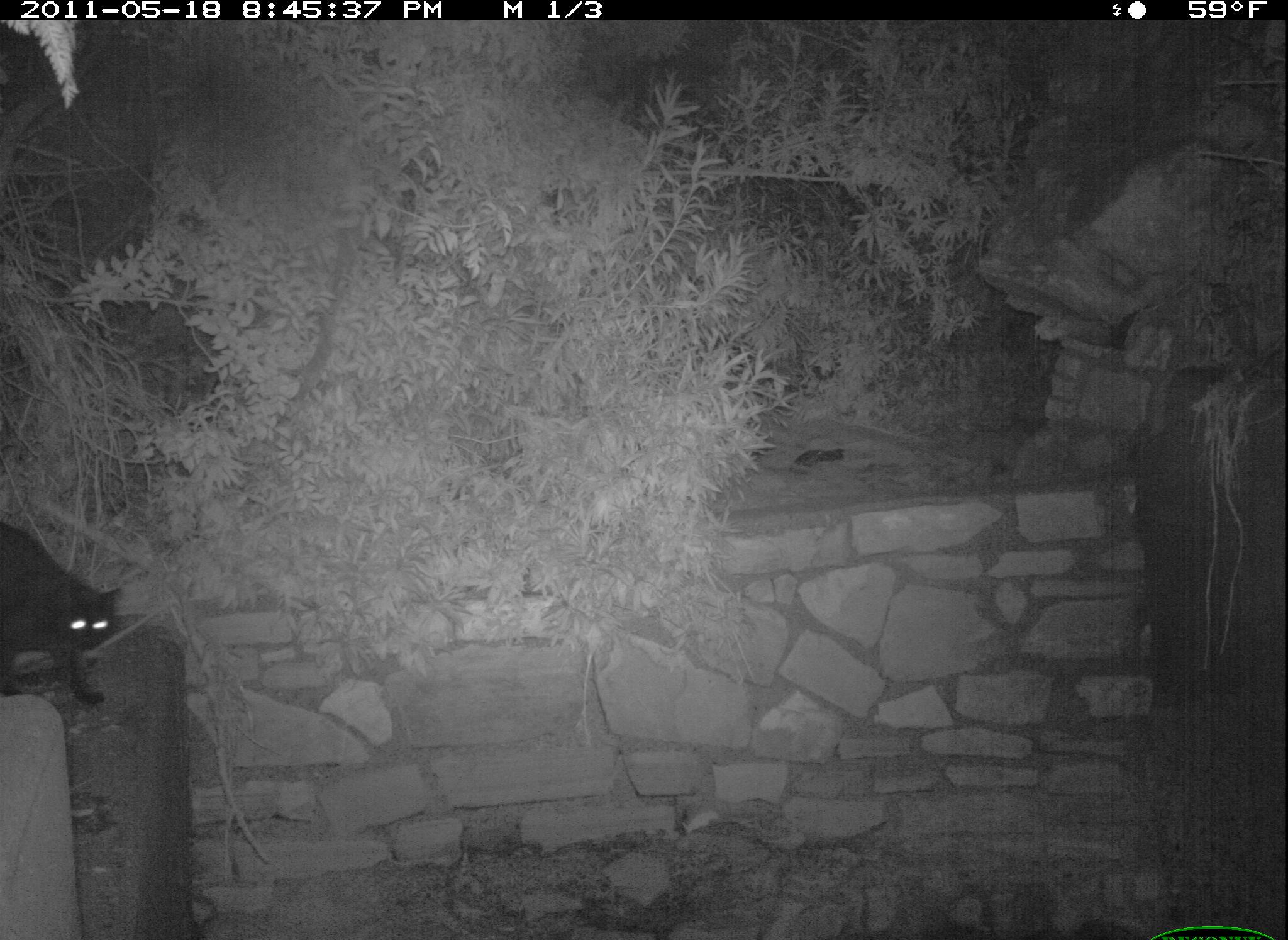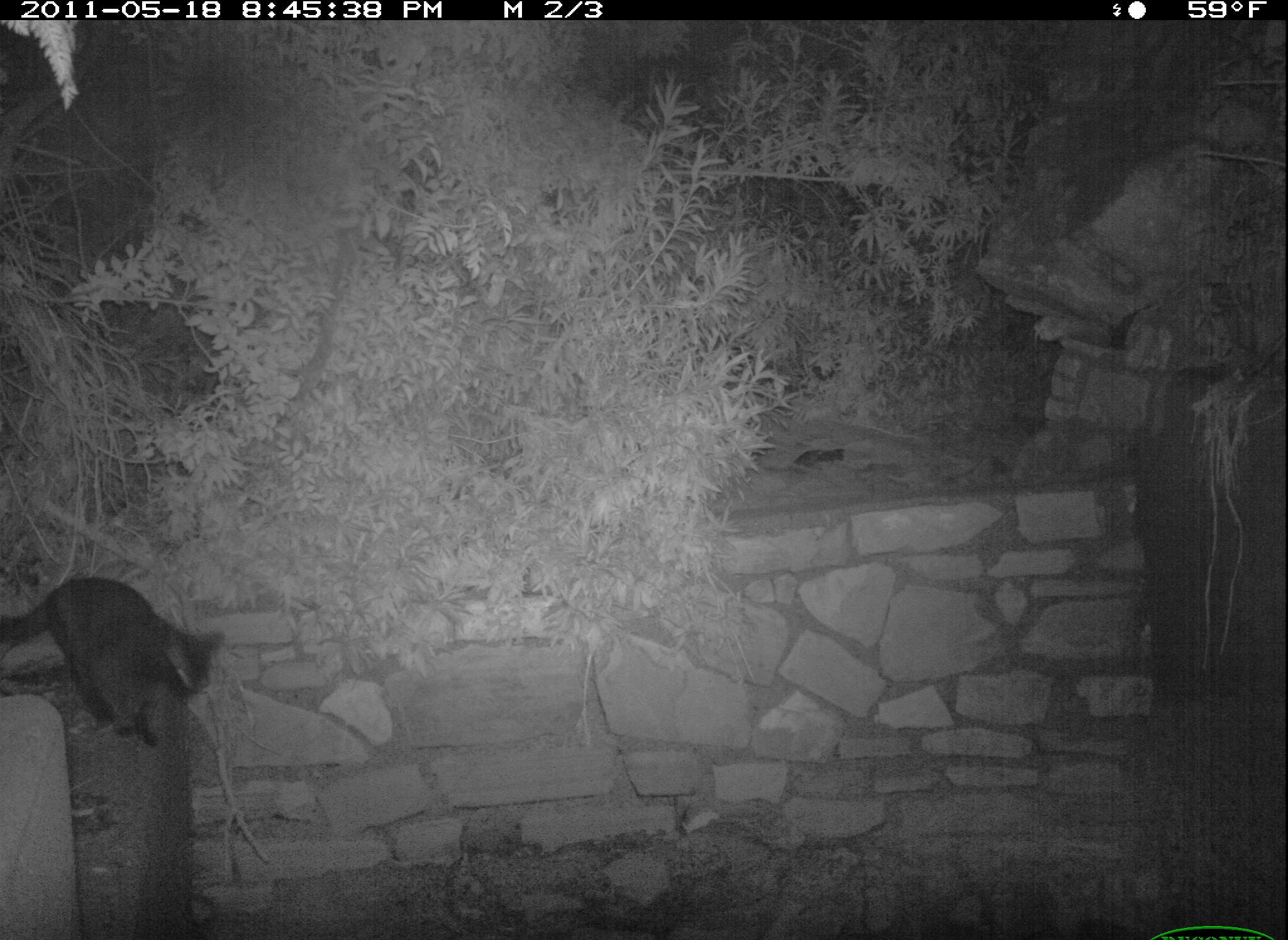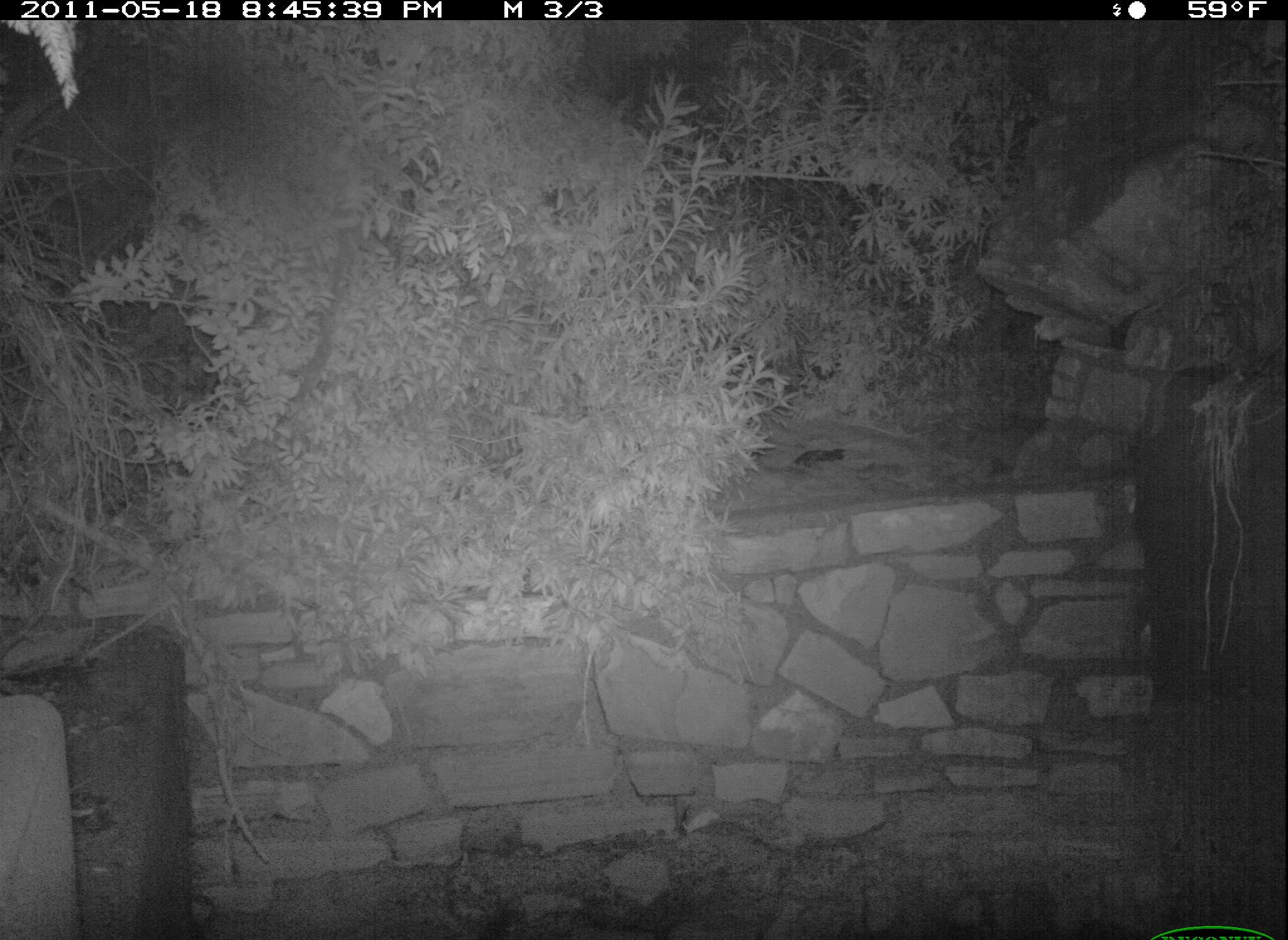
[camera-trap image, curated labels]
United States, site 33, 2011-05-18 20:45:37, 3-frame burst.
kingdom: Animalia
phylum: Chordata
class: Mammalia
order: Carnivora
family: Felidae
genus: Felis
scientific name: Felis catus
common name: cat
Cat (Felis catus).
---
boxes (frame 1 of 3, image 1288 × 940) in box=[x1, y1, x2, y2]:
cat: box=[14, 522, 135, 718]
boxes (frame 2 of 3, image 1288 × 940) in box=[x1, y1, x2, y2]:
cat: box=[2, 569, 224, 752]